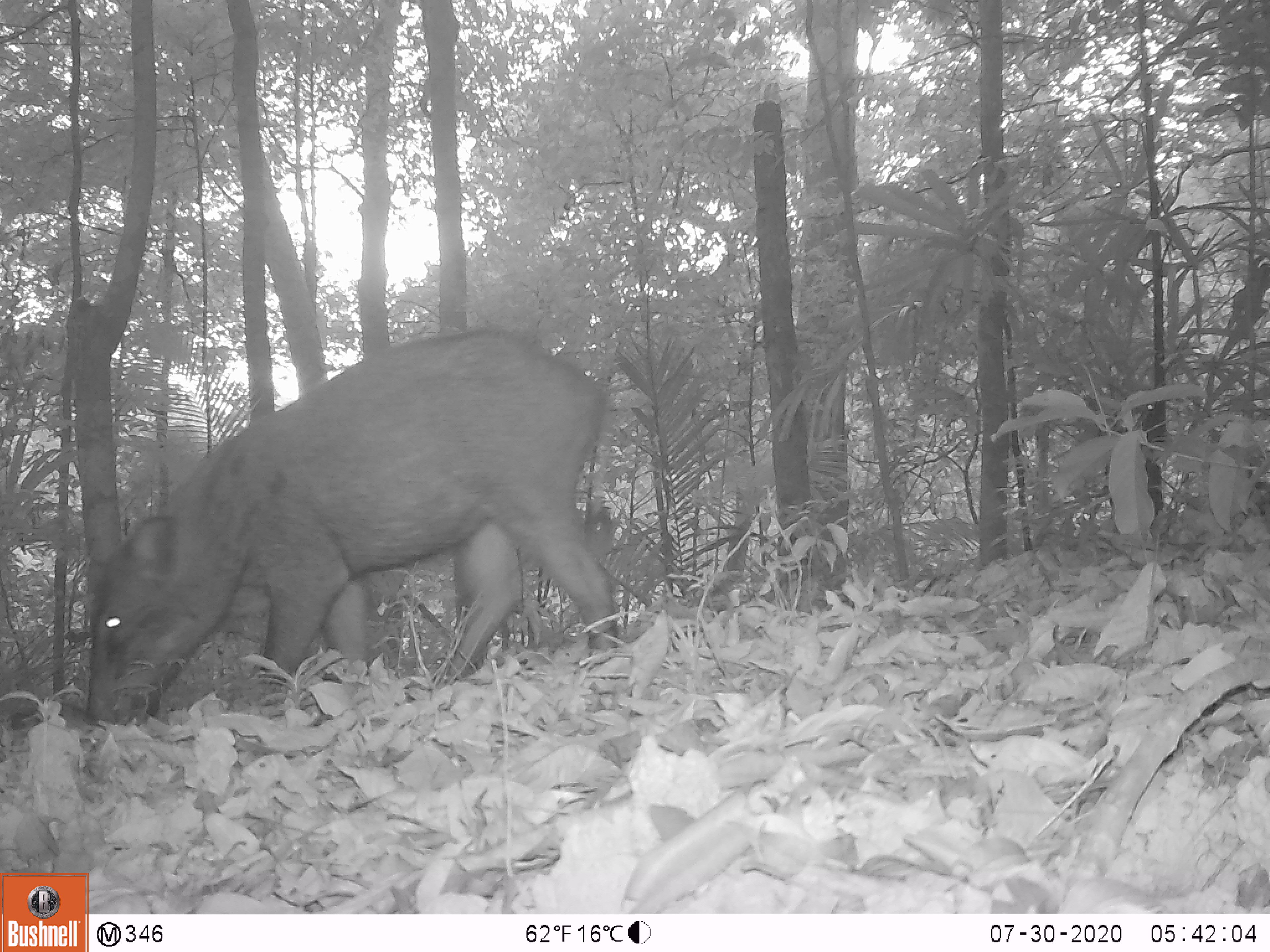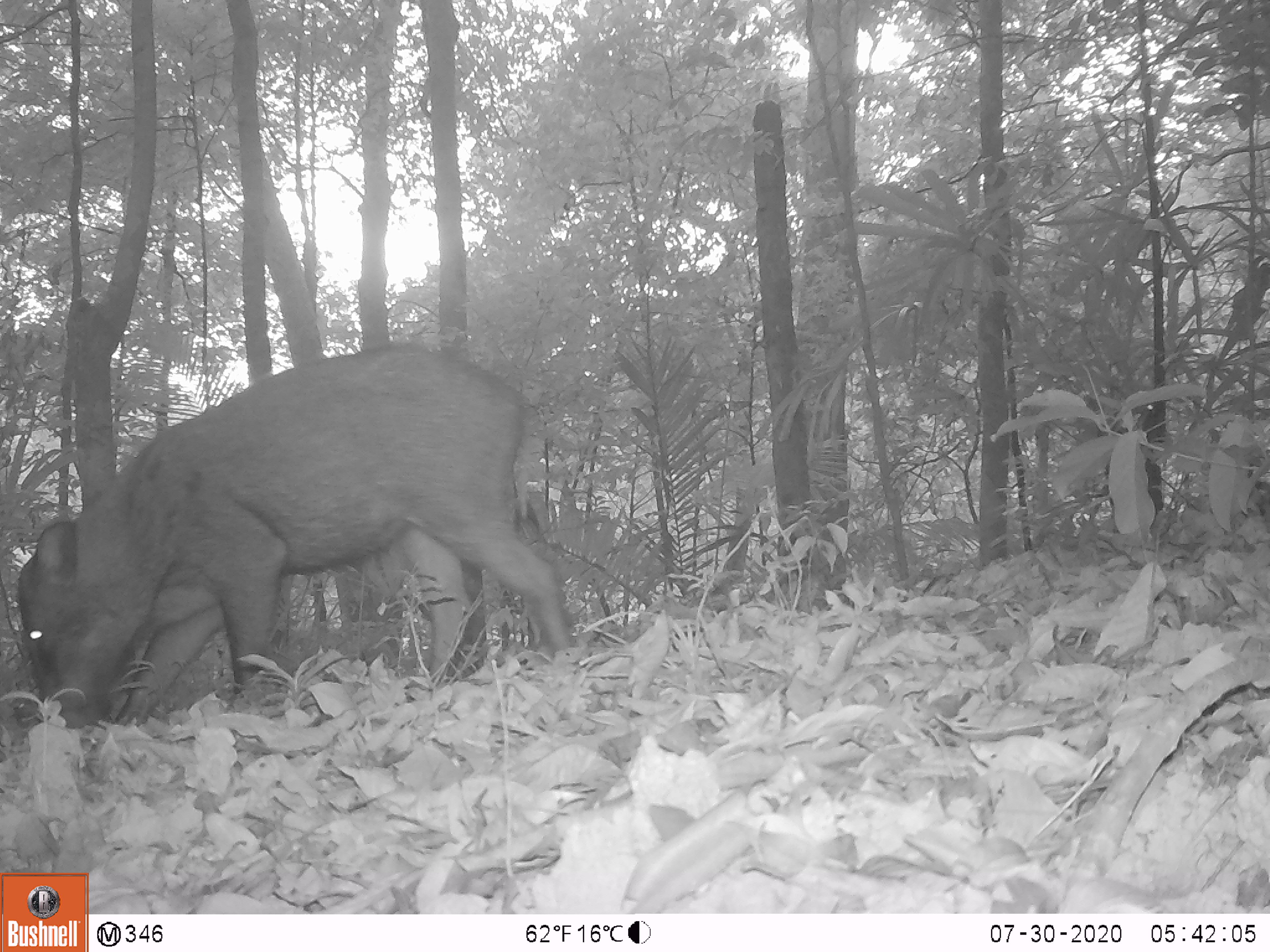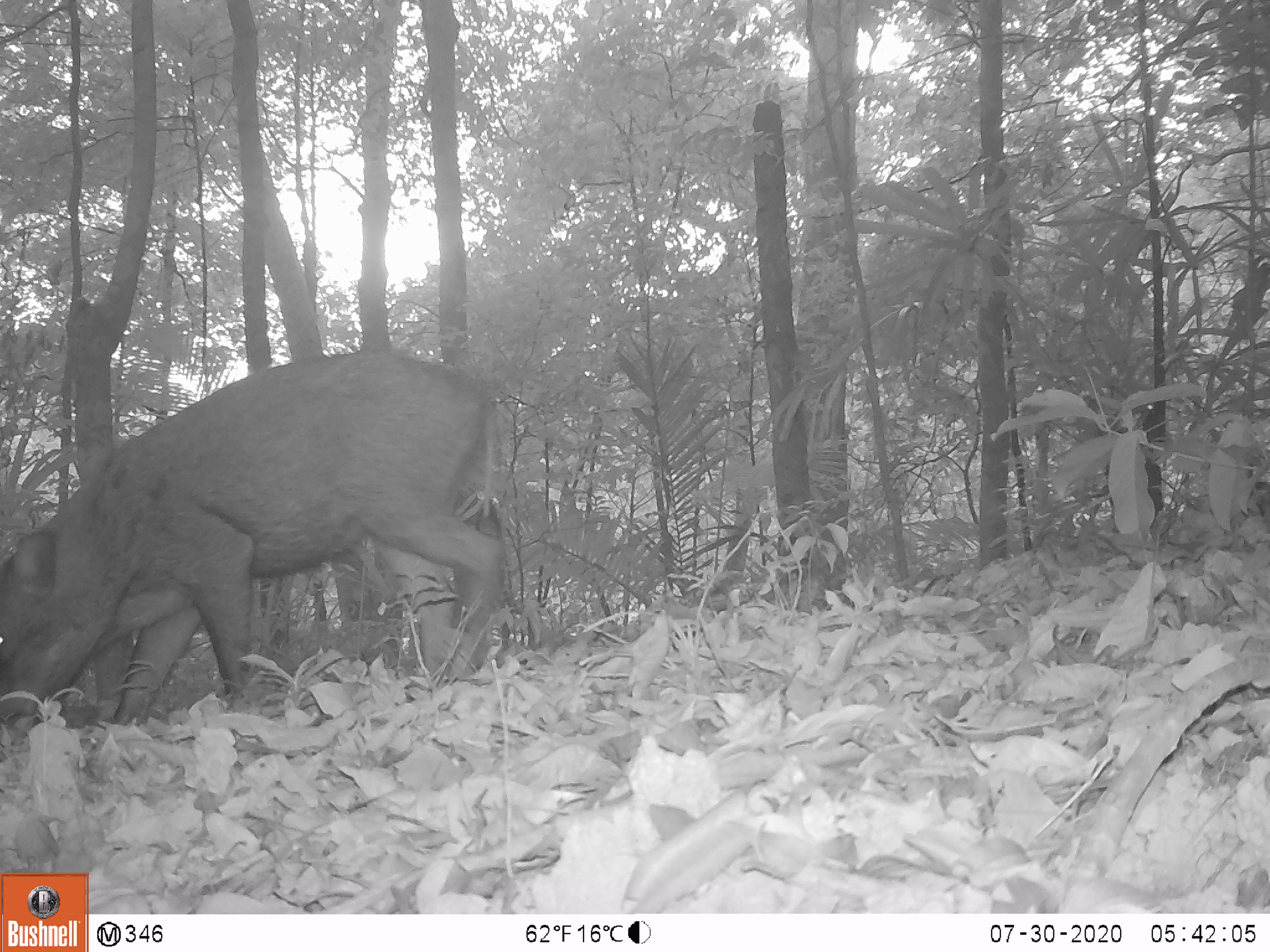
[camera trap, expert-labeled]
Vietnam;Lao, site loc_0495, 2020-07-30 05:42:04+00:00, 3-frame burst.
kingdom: Animalia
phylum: Chordata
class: Mammalia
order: Artiodactyla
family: Suidae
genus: Sus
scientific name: Sus scrofa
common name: eurasian wild pig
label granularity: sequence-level